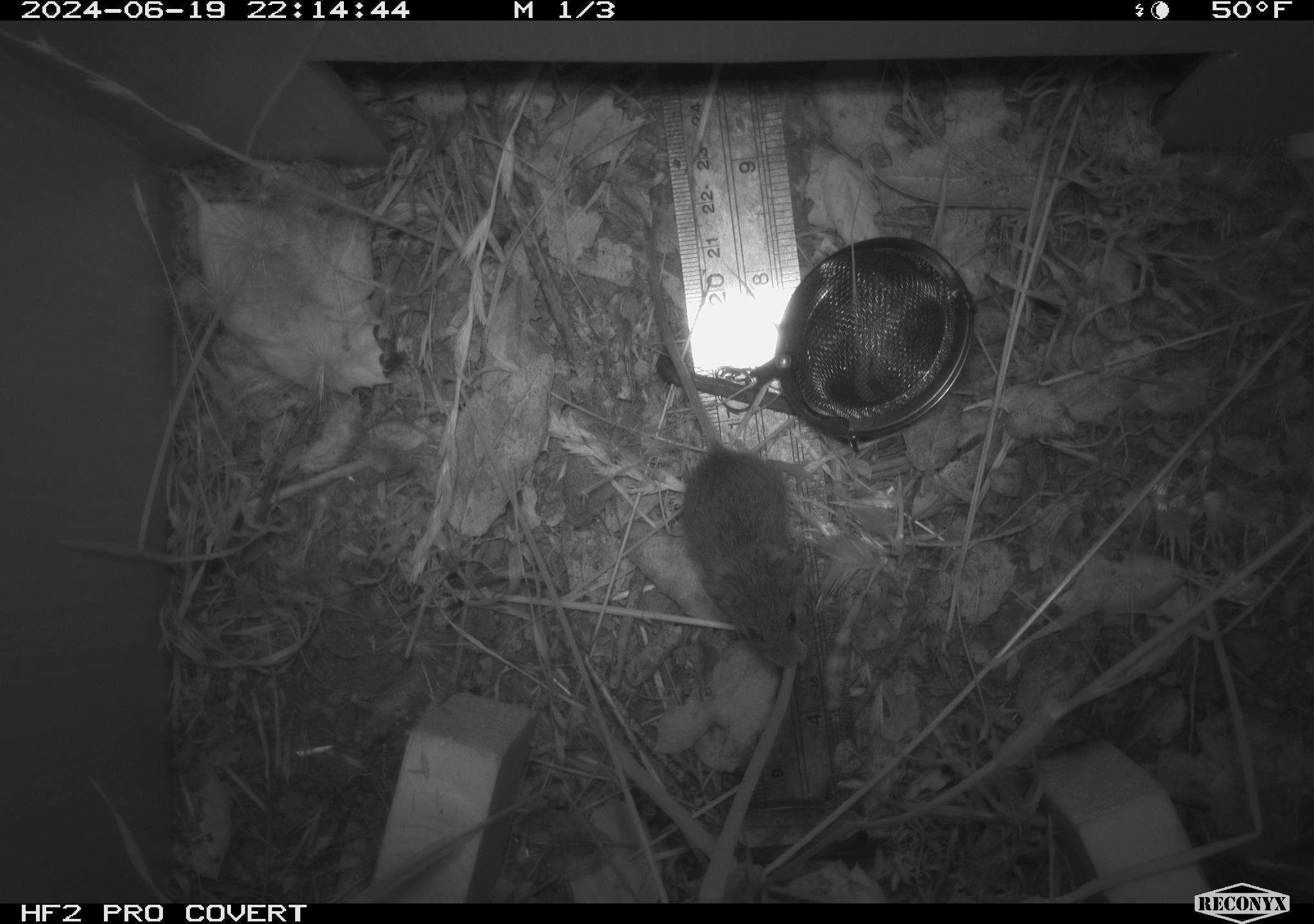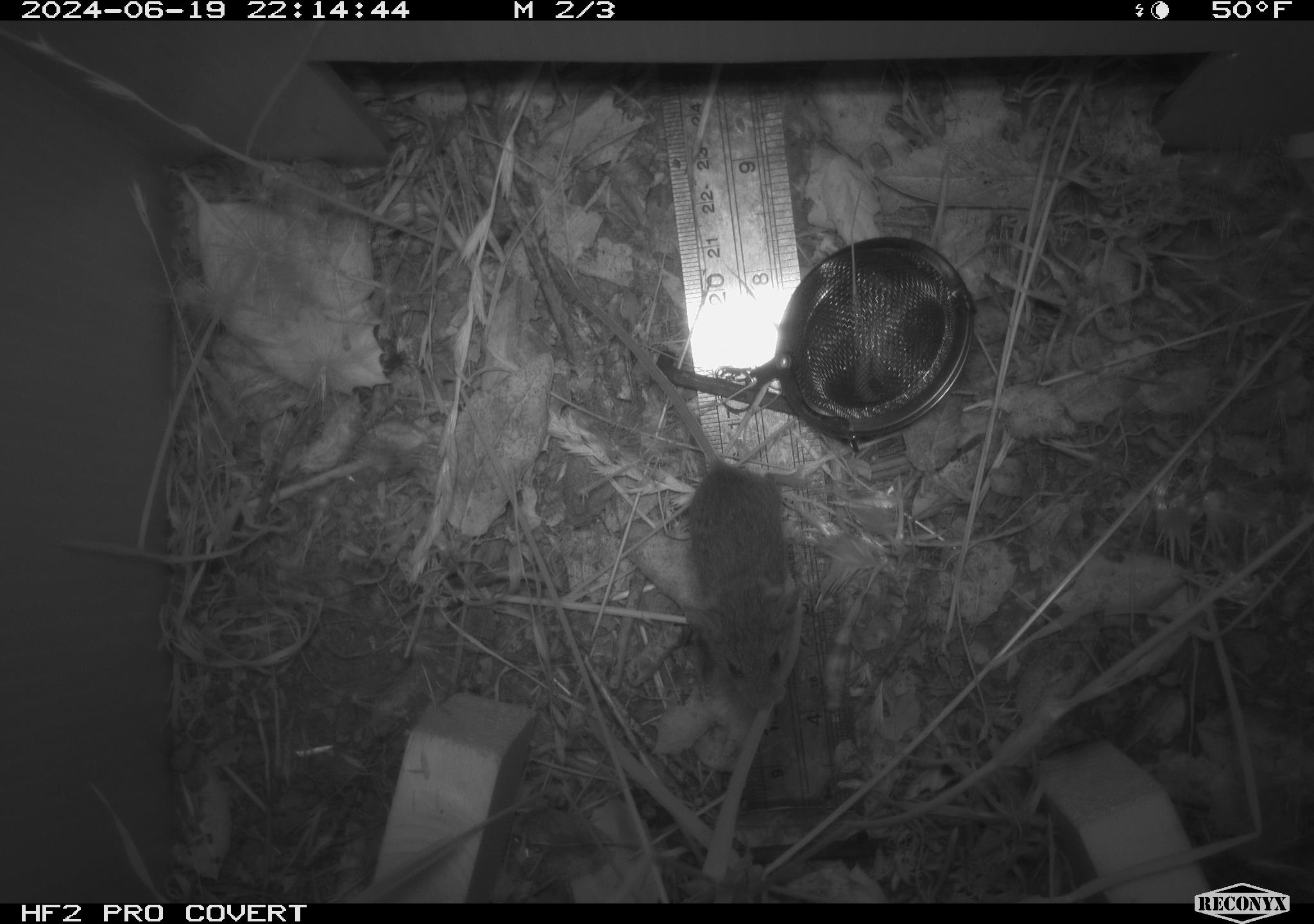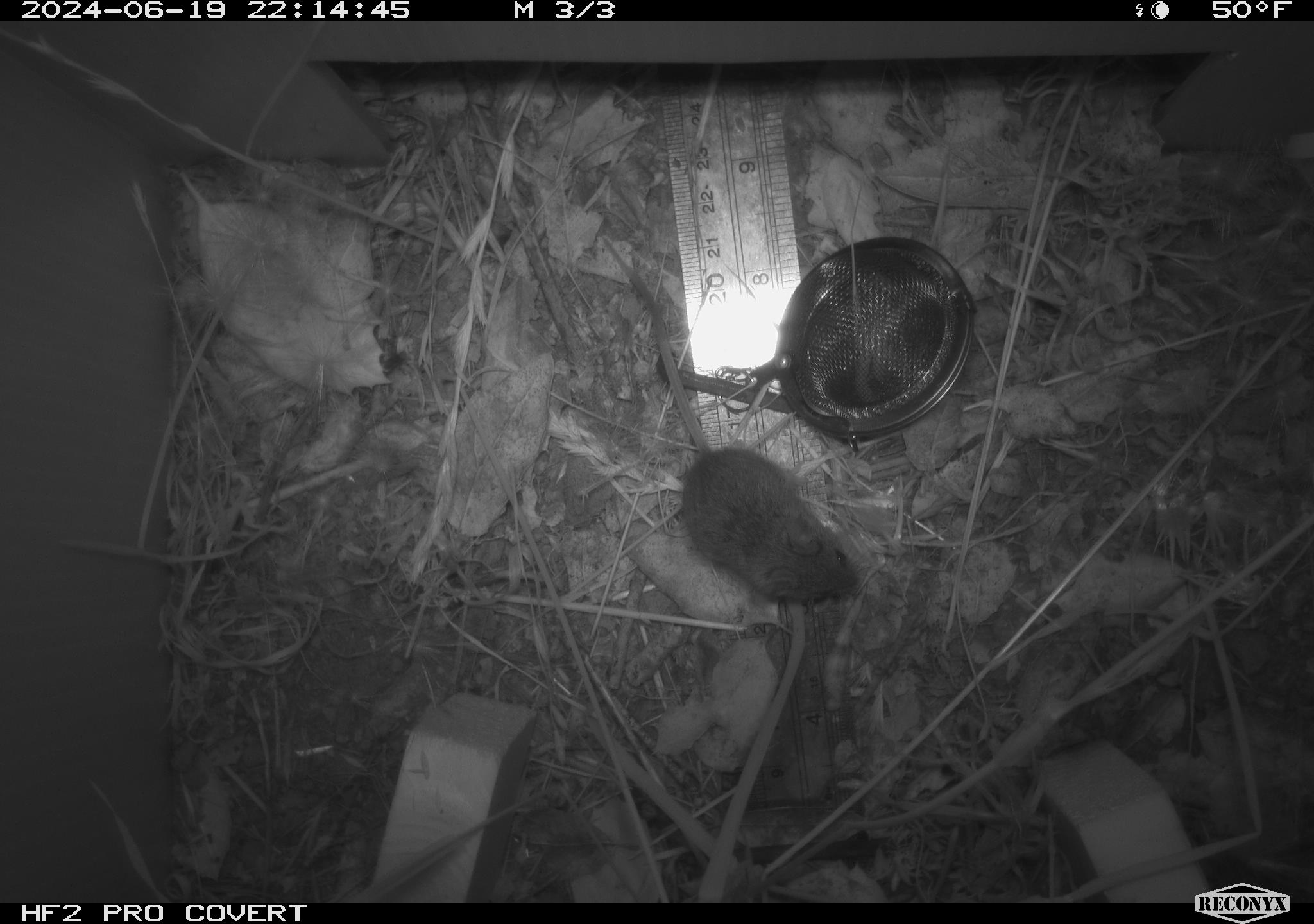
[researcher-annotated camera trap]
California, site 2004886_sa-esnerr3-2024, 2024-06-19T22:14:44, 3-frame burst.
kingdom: Animalia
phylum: Chordata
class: Mammalia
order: Rodentia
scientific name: Rodentia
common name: rodent